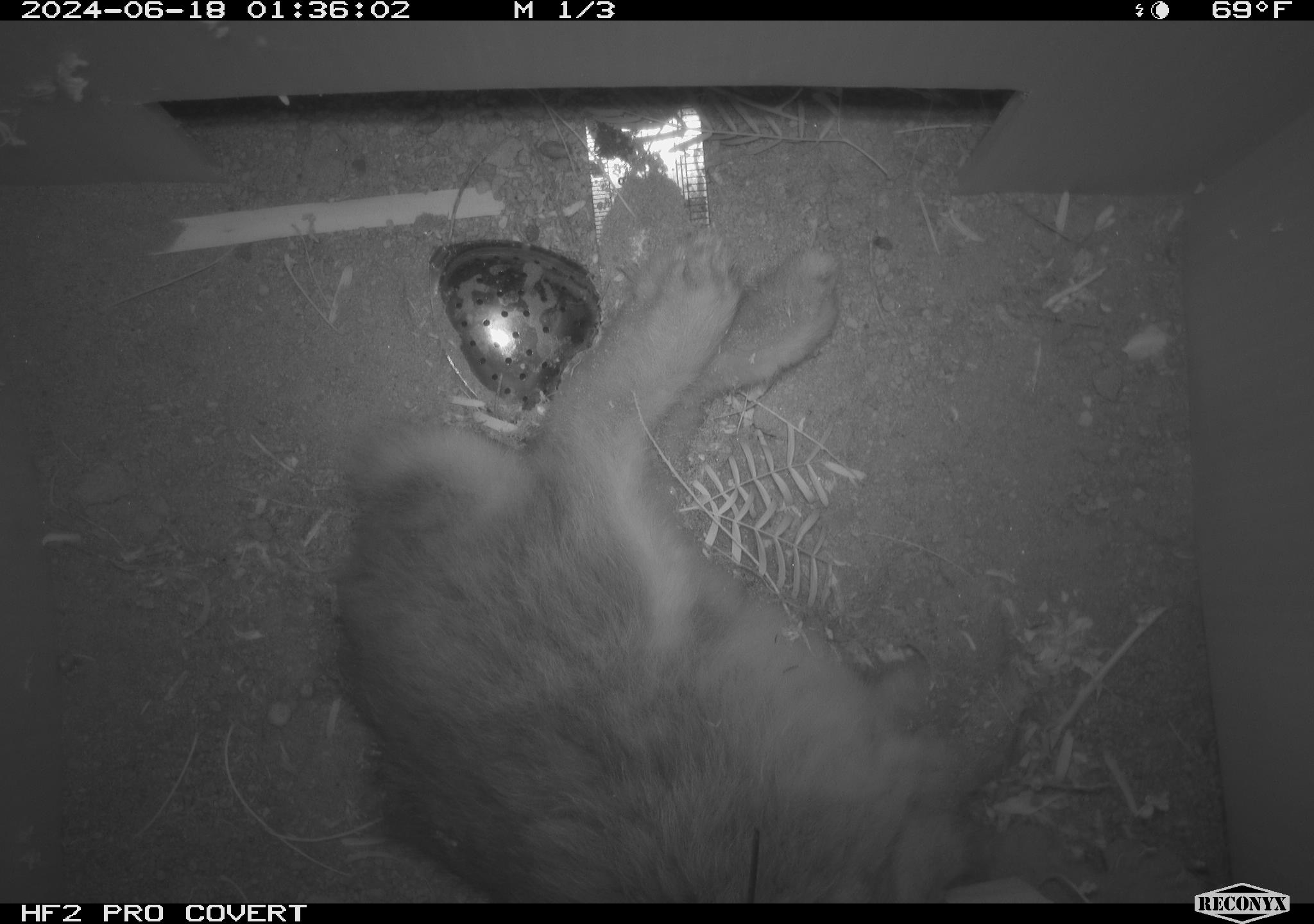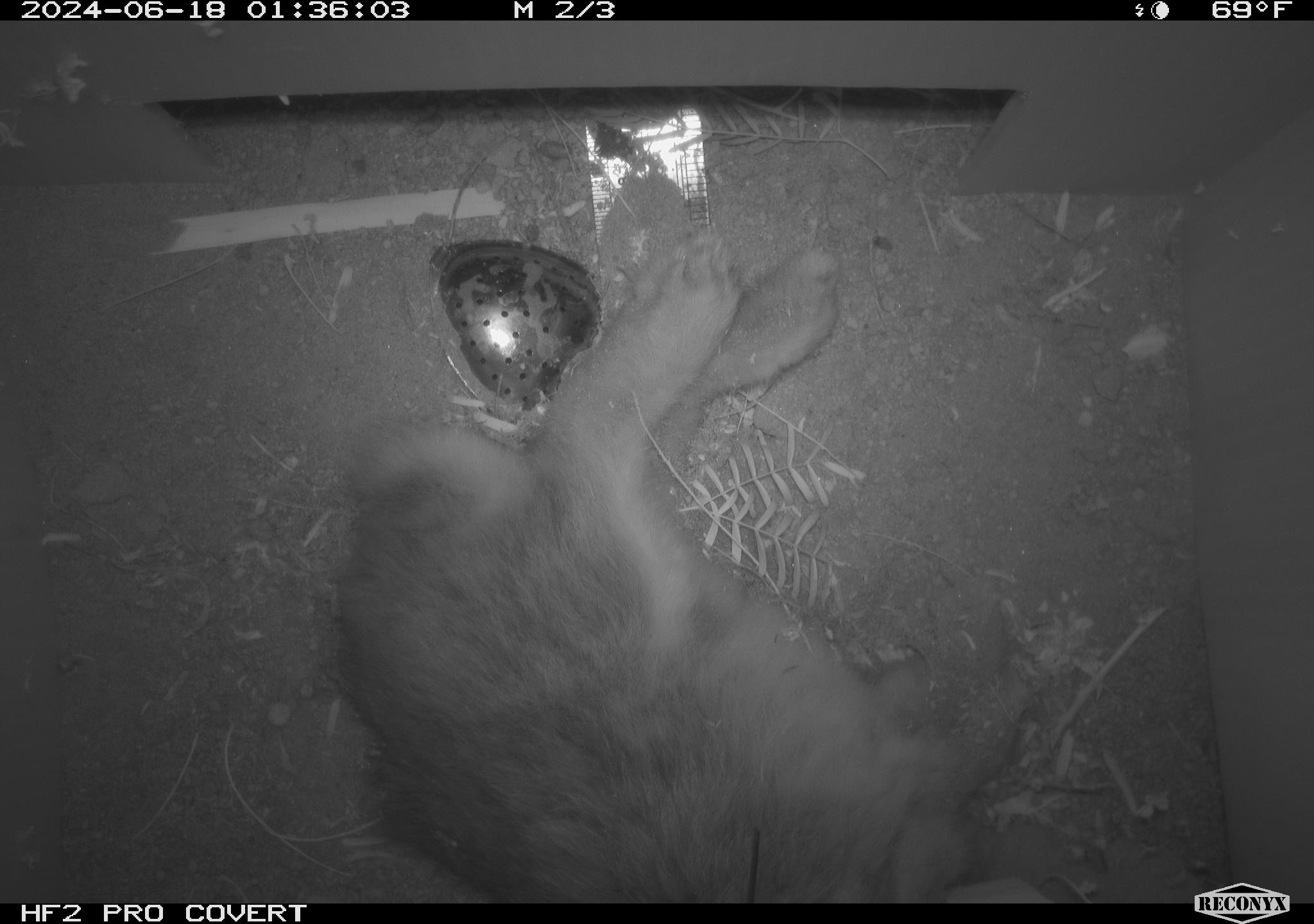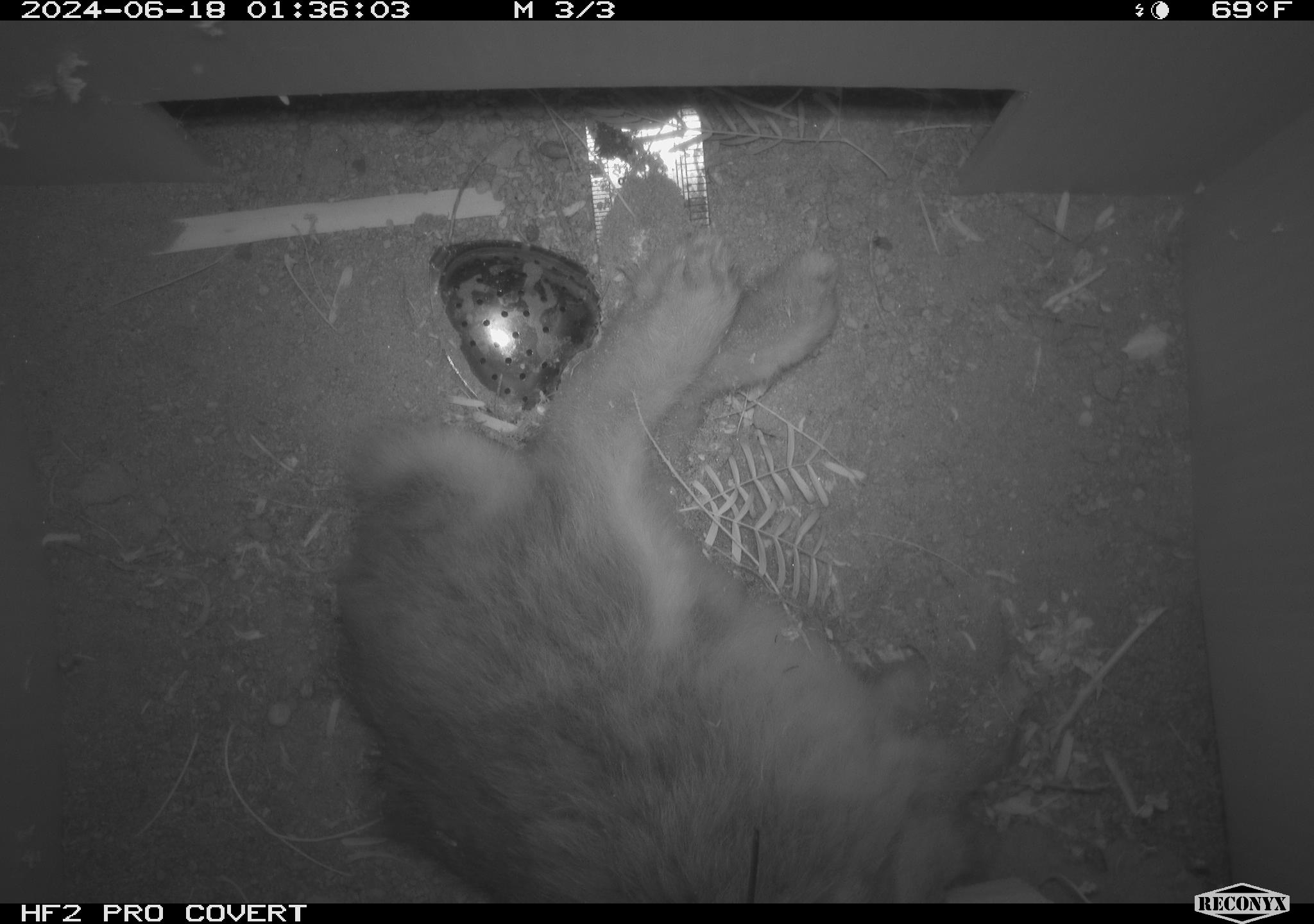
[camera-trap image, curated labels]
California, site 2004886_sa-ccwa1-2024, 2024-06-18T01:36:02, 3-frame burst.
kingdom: Animalia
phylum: Chordata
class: Mammalia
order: Lagomorpha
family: Leporidae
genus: Sylvilagus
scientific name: Sylvilagus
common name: cottontail rabbits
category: sylvilagus species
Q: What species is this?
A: Sylvilagus species (cottontail rabbits) (Sylvilagus).